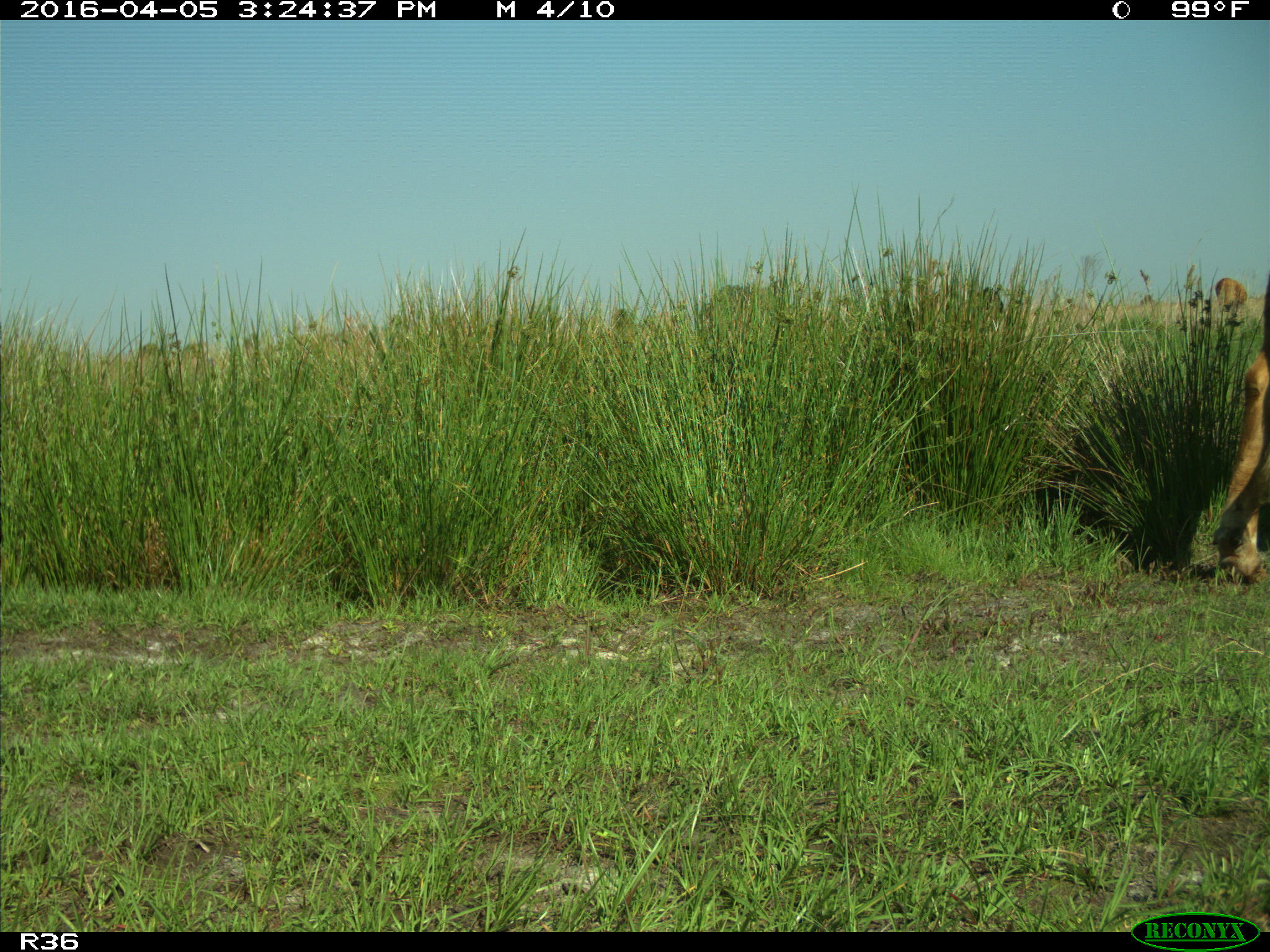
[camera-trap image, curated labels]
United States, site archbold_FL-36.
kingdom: Animalia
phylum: Chordata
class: Mammalia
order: Artiodactyla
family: Bovidae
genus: Bos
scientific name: Bos taurus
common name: domestic cow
Bos taurus (domestic cow).